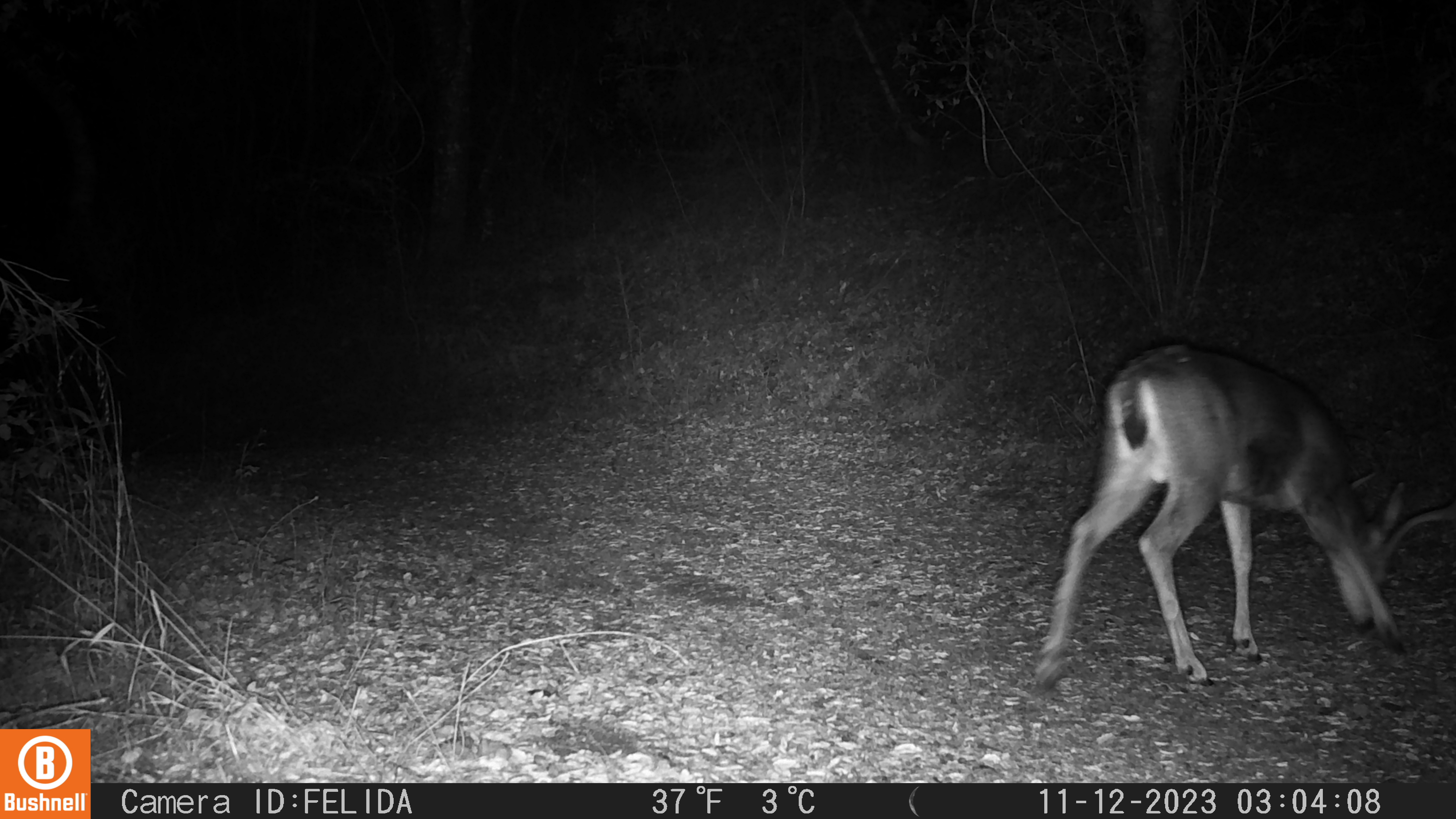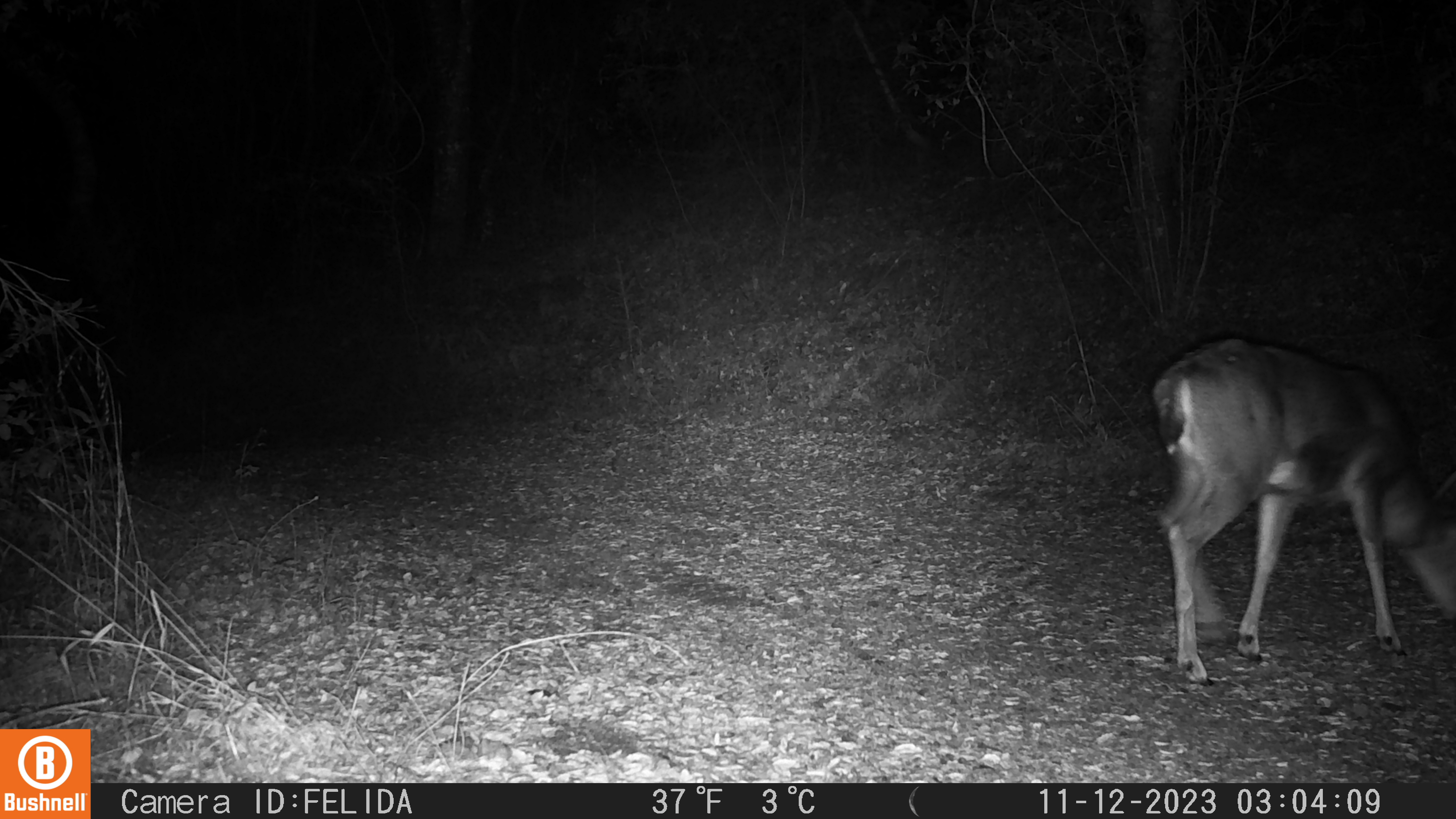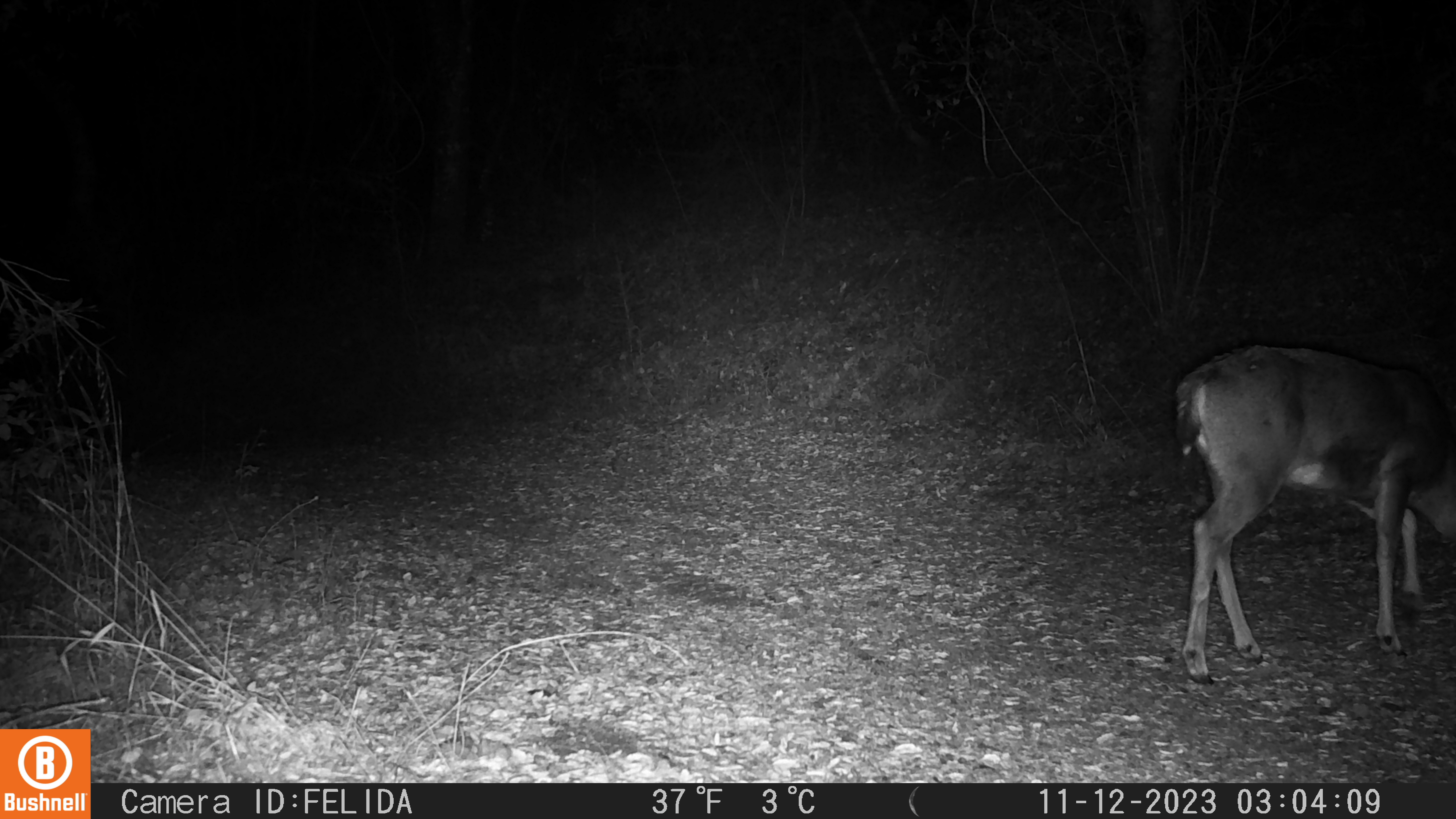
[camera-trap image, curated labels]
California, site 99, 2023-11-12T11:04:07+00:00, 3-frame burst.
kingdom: Animalia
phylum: Chordata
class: Mammalia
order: Artiodactyla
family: Cervidae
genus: Odocoileus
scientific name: Odocoileus hemionus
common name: mule deer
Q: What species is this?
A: Mule deer (Odocoileus hemionus).